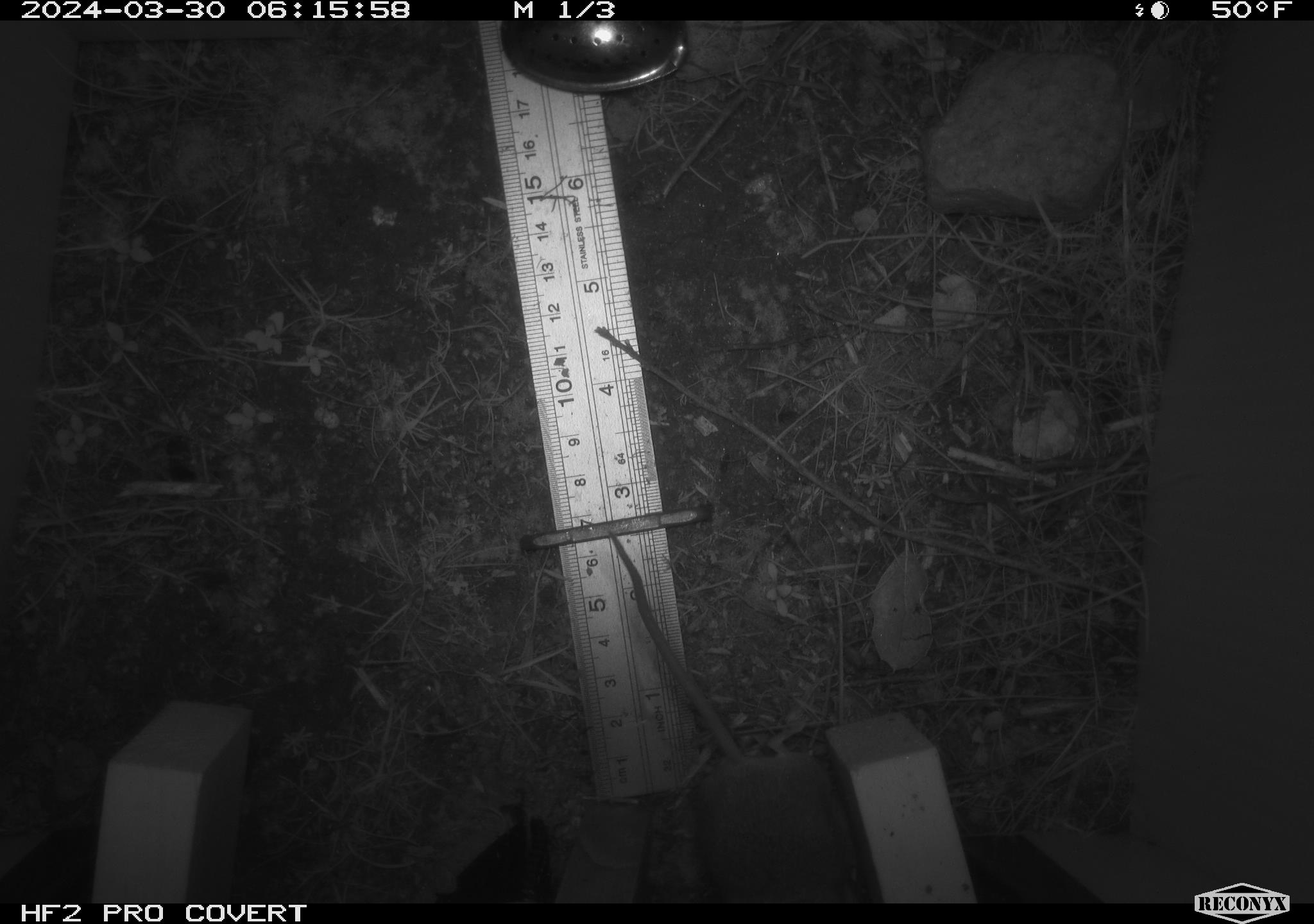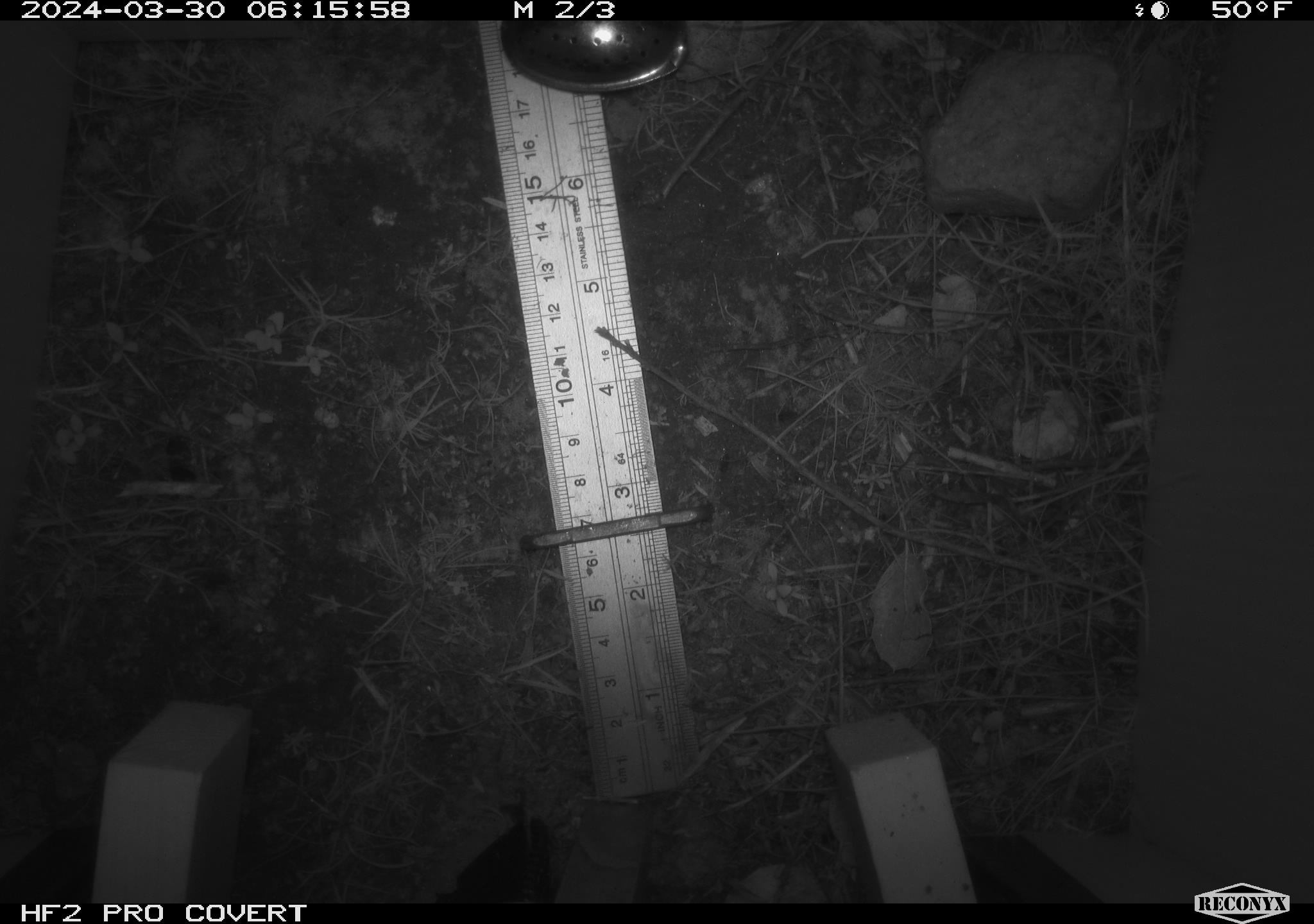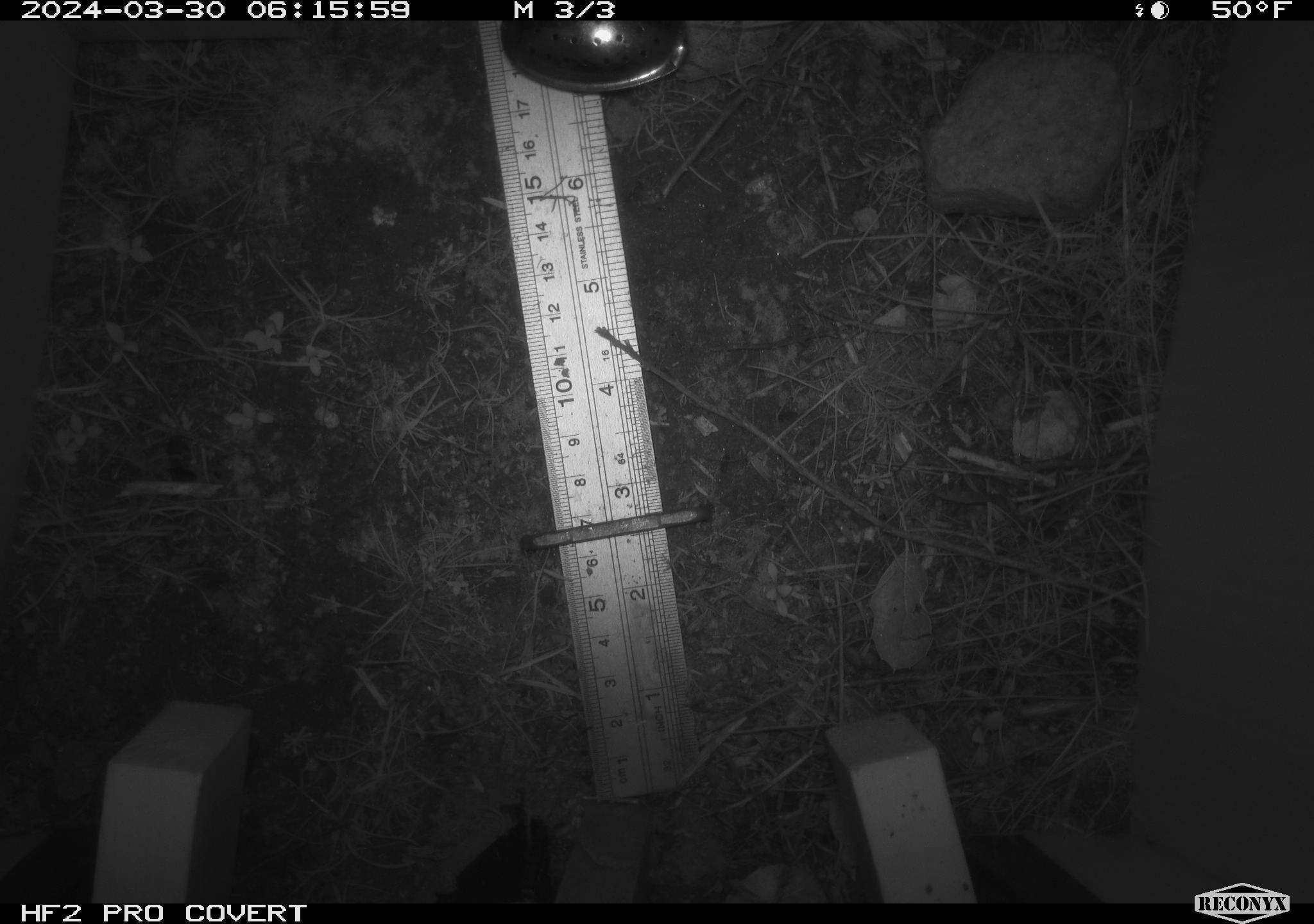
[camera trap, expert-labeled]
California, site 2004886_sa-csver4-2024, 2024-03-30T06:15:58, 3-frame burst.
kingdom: Animalia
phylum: Chordata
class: Mammalia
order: Rodentia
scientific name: Rodentia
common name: mouse species